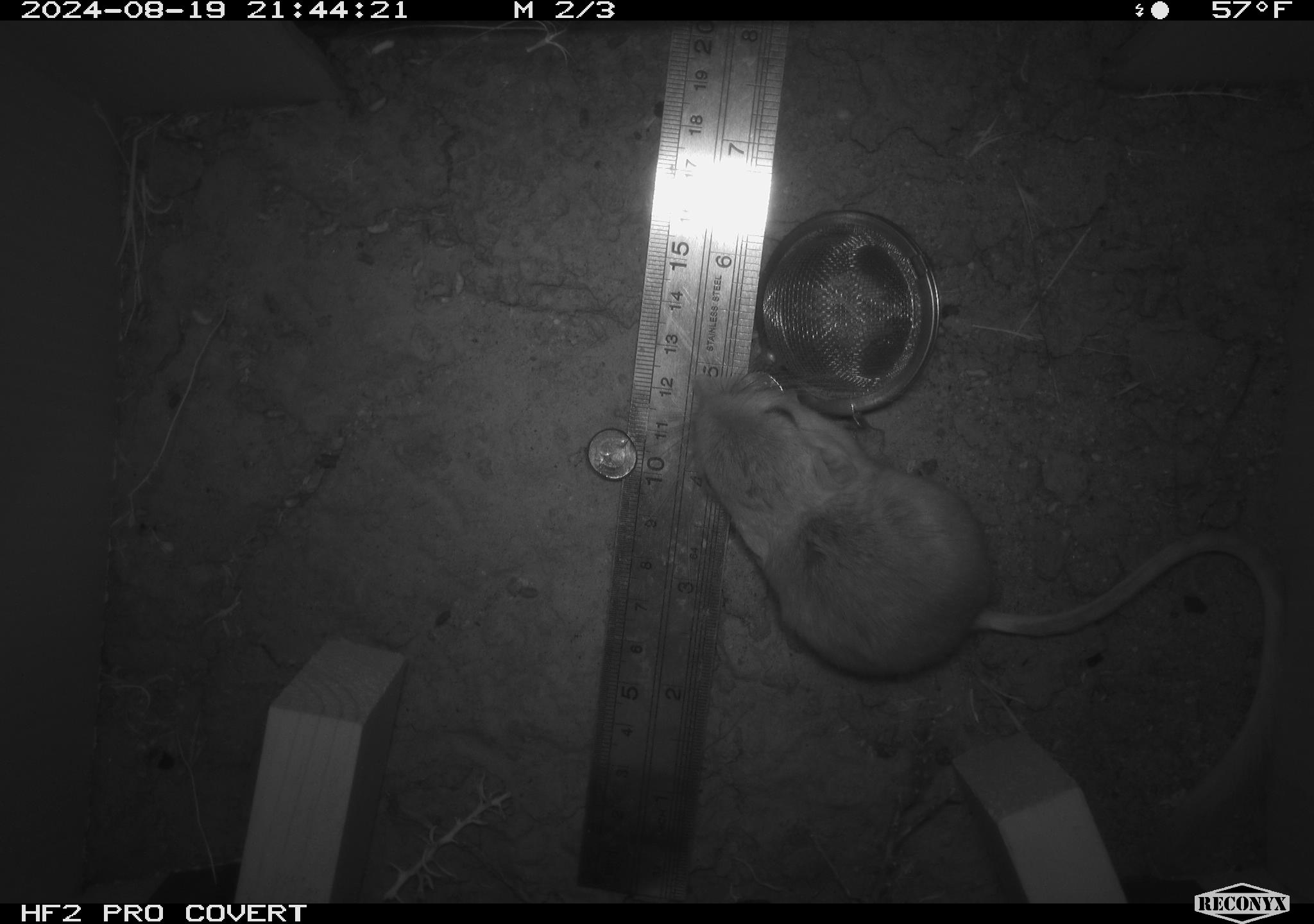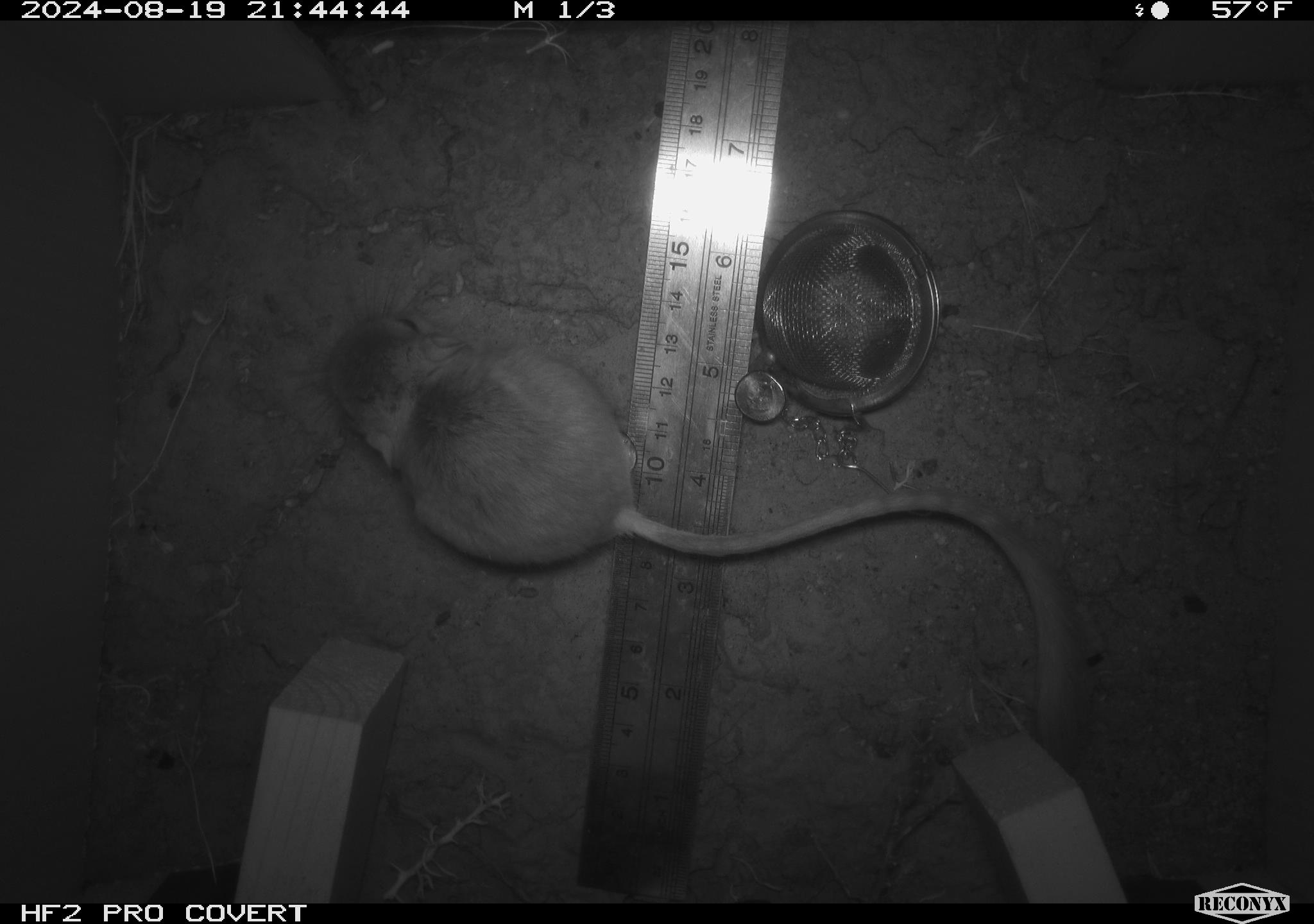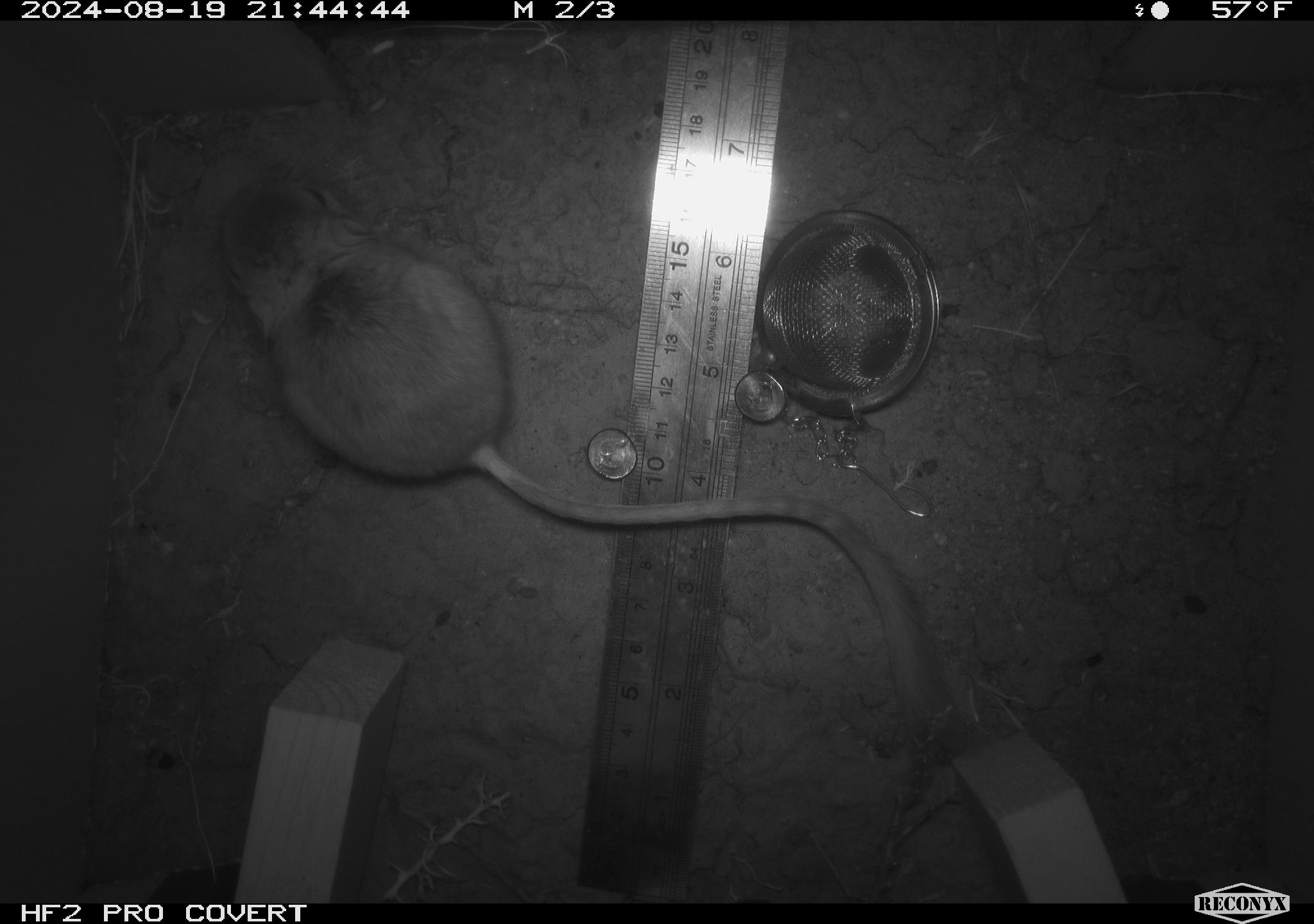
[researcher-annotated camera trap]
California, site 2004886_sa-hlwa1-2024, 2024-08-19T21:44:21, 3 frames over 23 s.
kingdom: Animalia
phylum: Chordata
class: Mammalia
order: Rodentia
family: Heteromyidae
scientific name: Heteromyidae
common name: kangaroo rats and pocket mice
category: heteromyidae family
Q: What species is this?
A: Heteromyidae family (kangaroo rats and pocket mice) (Heteromyidae).